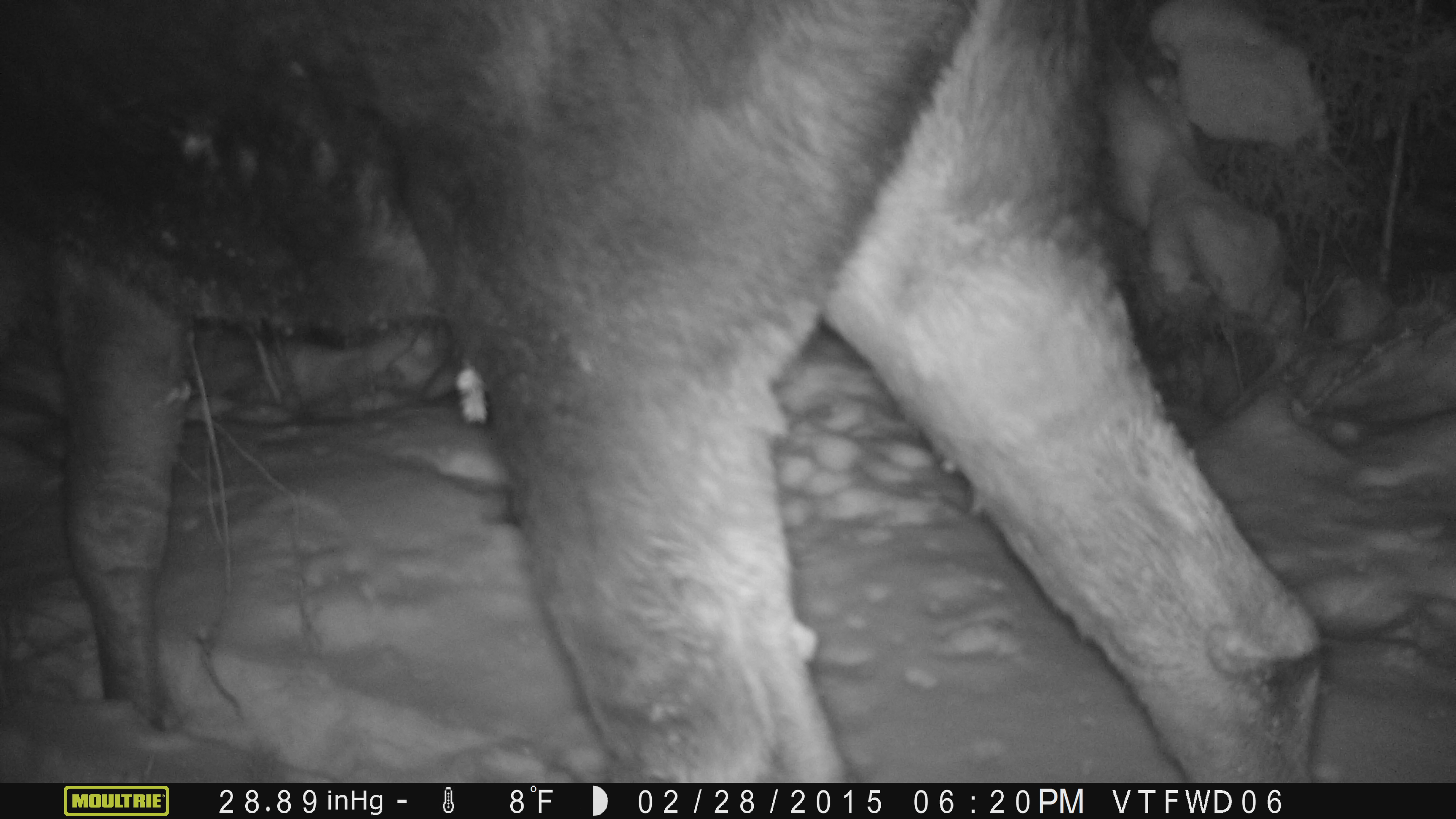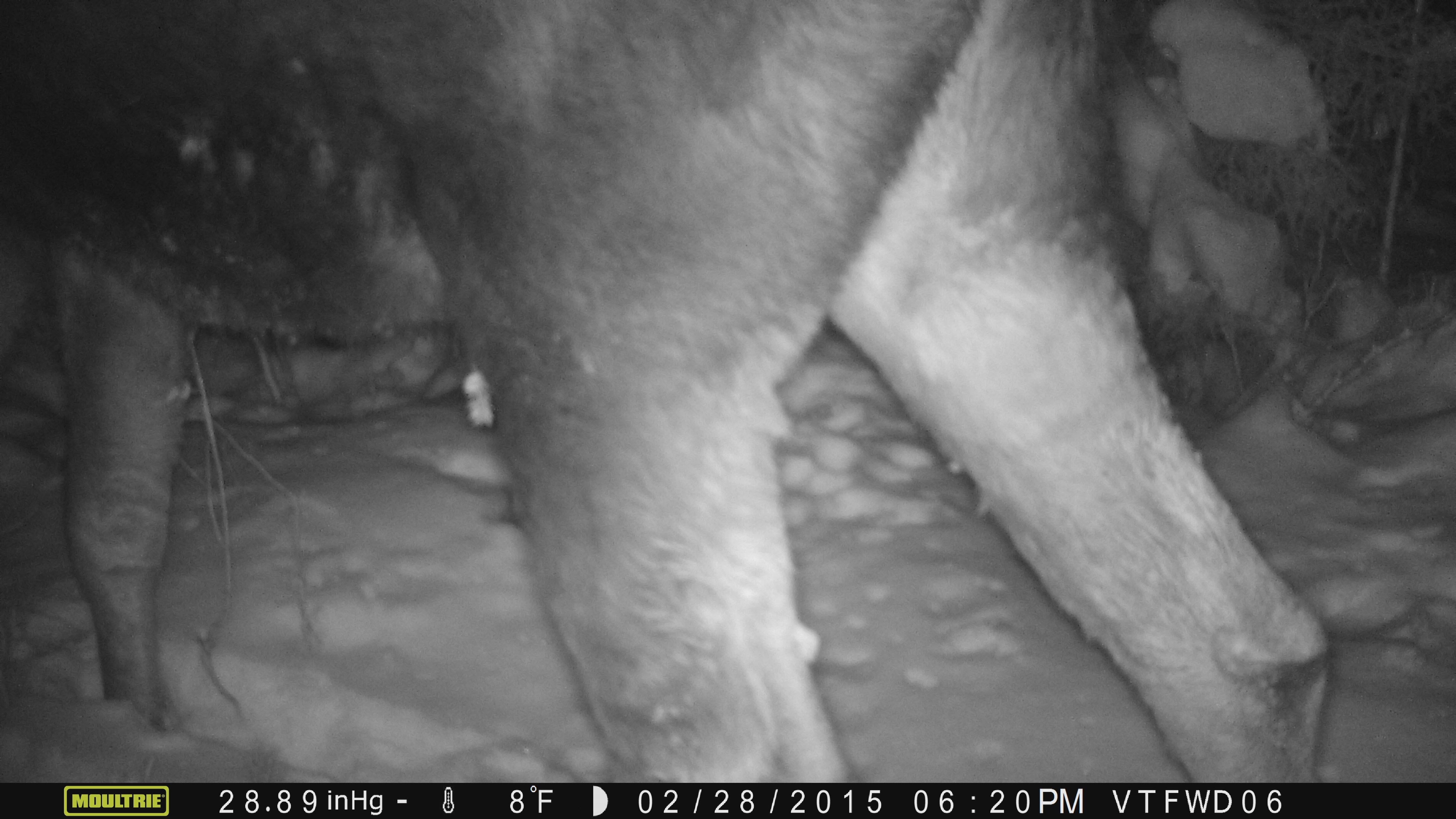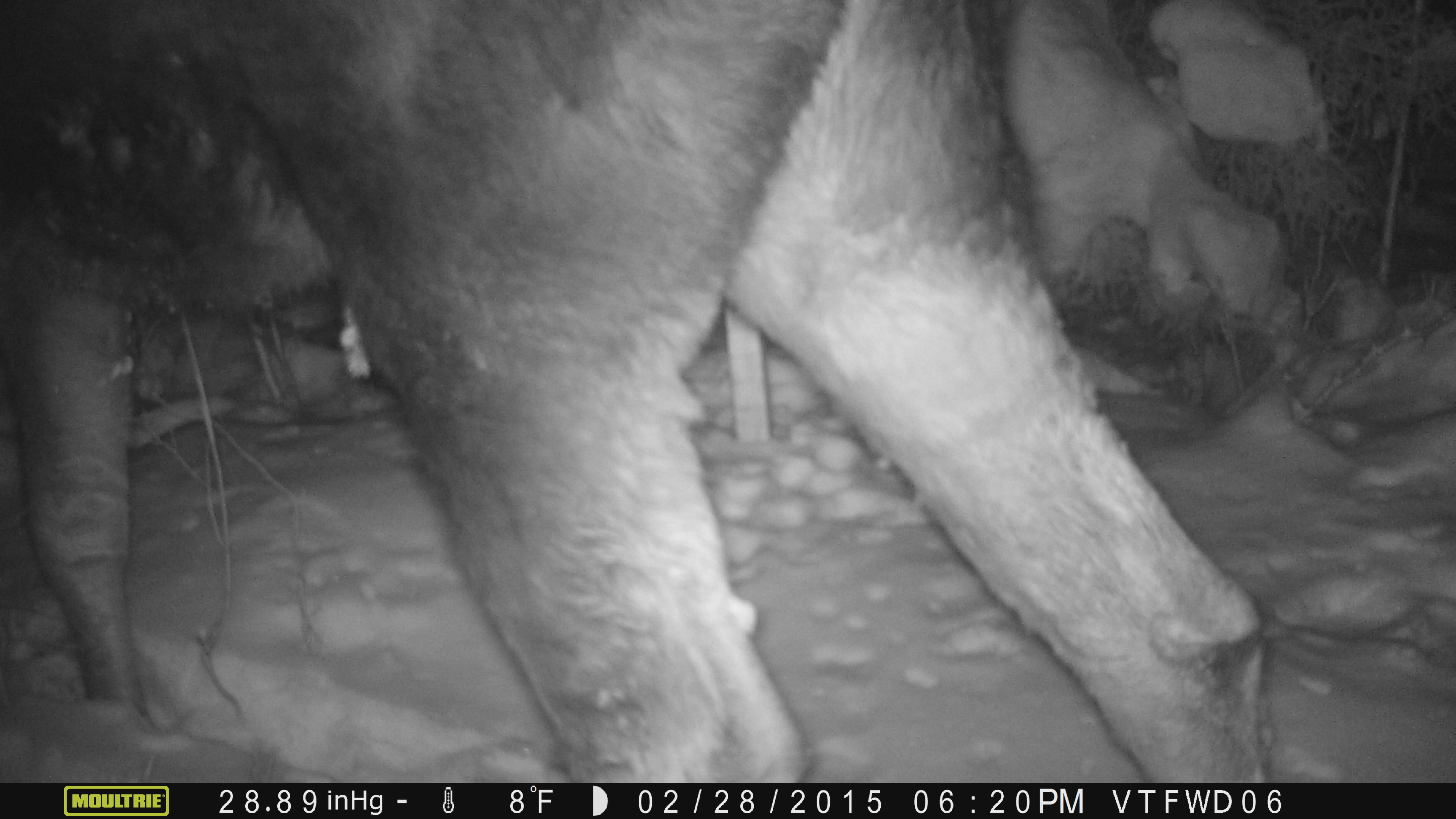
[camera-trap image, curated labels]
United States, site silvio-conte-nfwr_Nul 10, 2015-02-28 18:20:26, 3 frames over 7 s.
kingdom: Animalia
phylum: Chordata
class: Mammalia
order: Artiodactyla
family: Cervidae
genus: Alces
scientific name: Alces alces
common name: moose